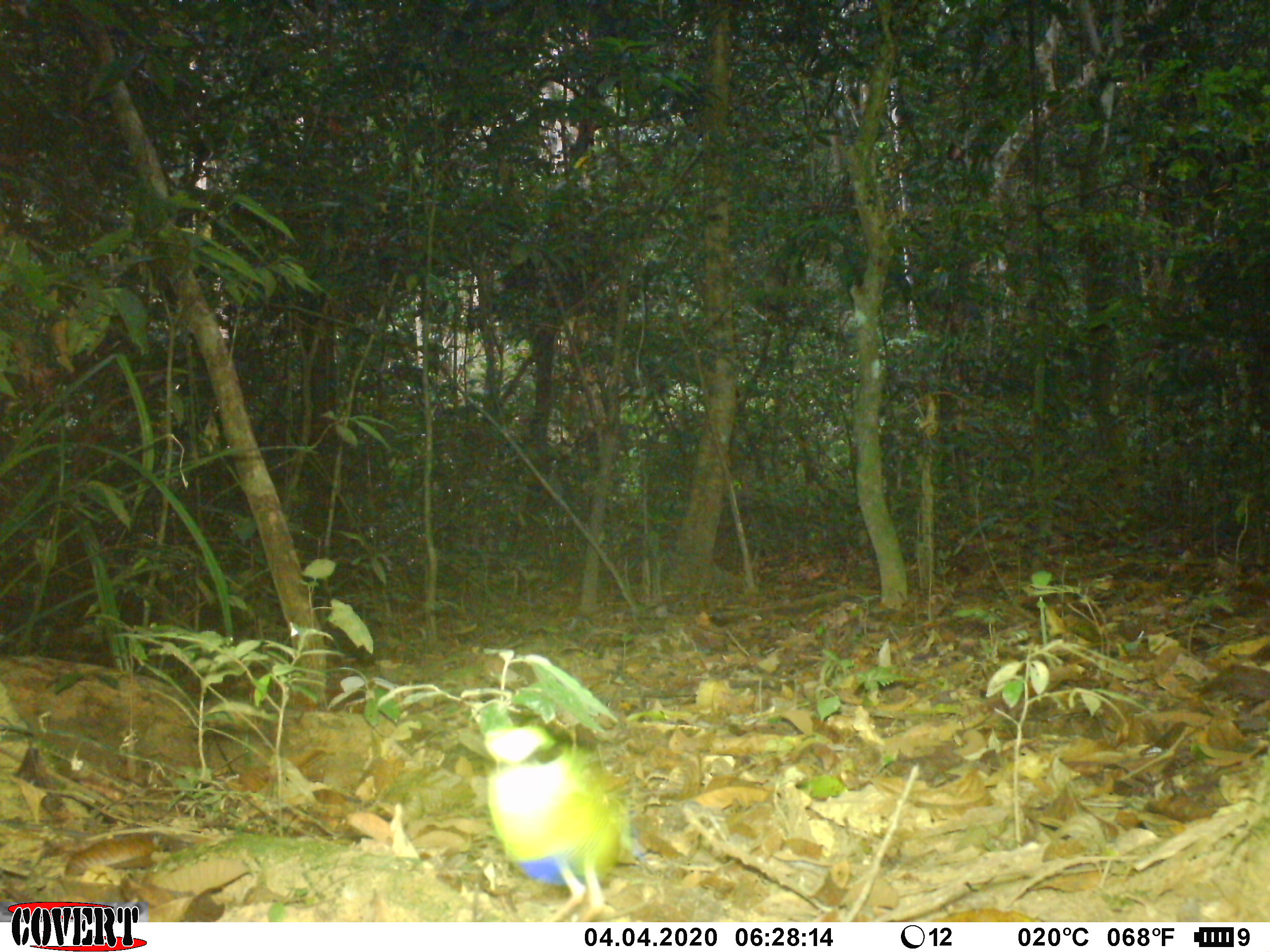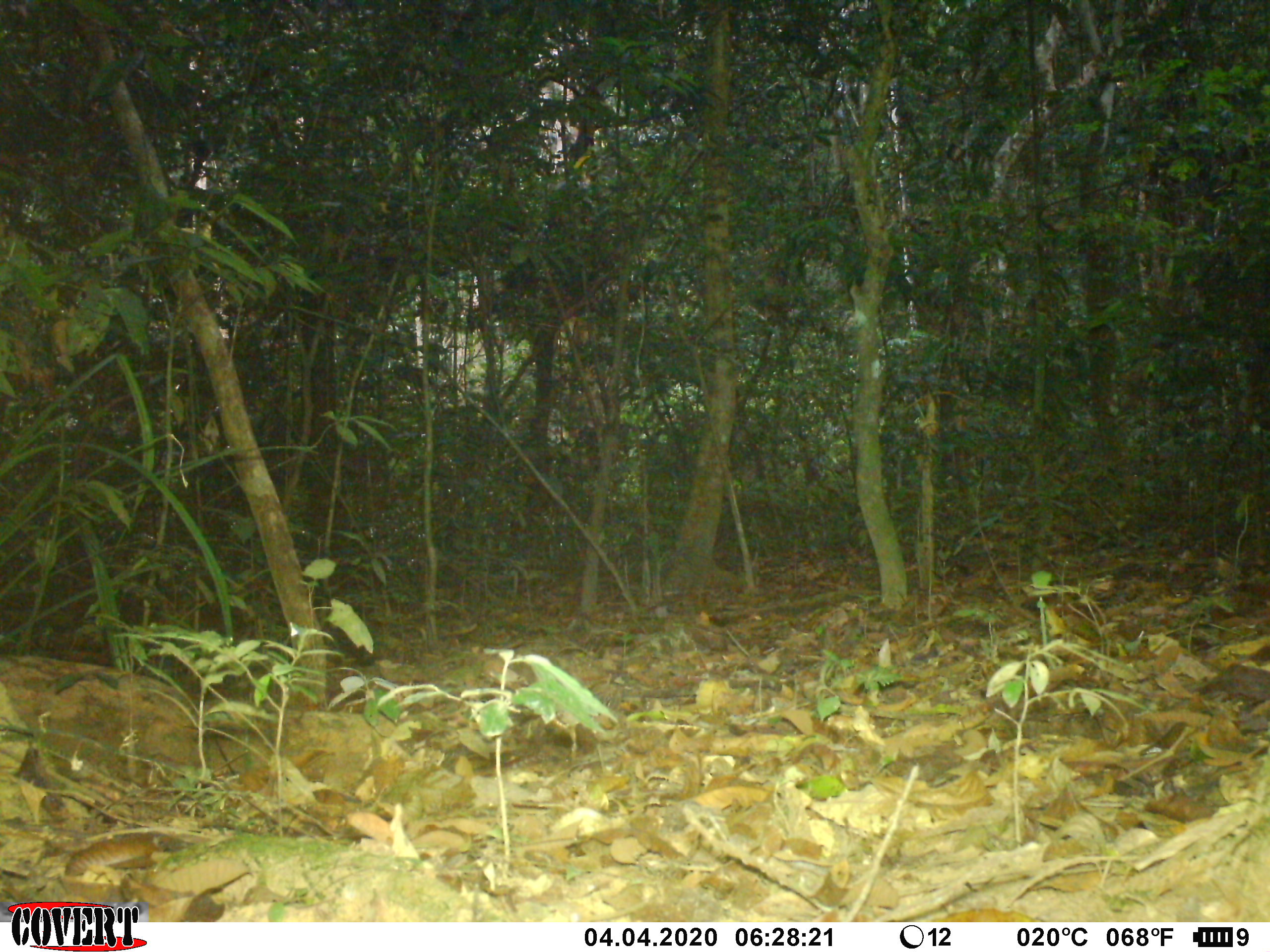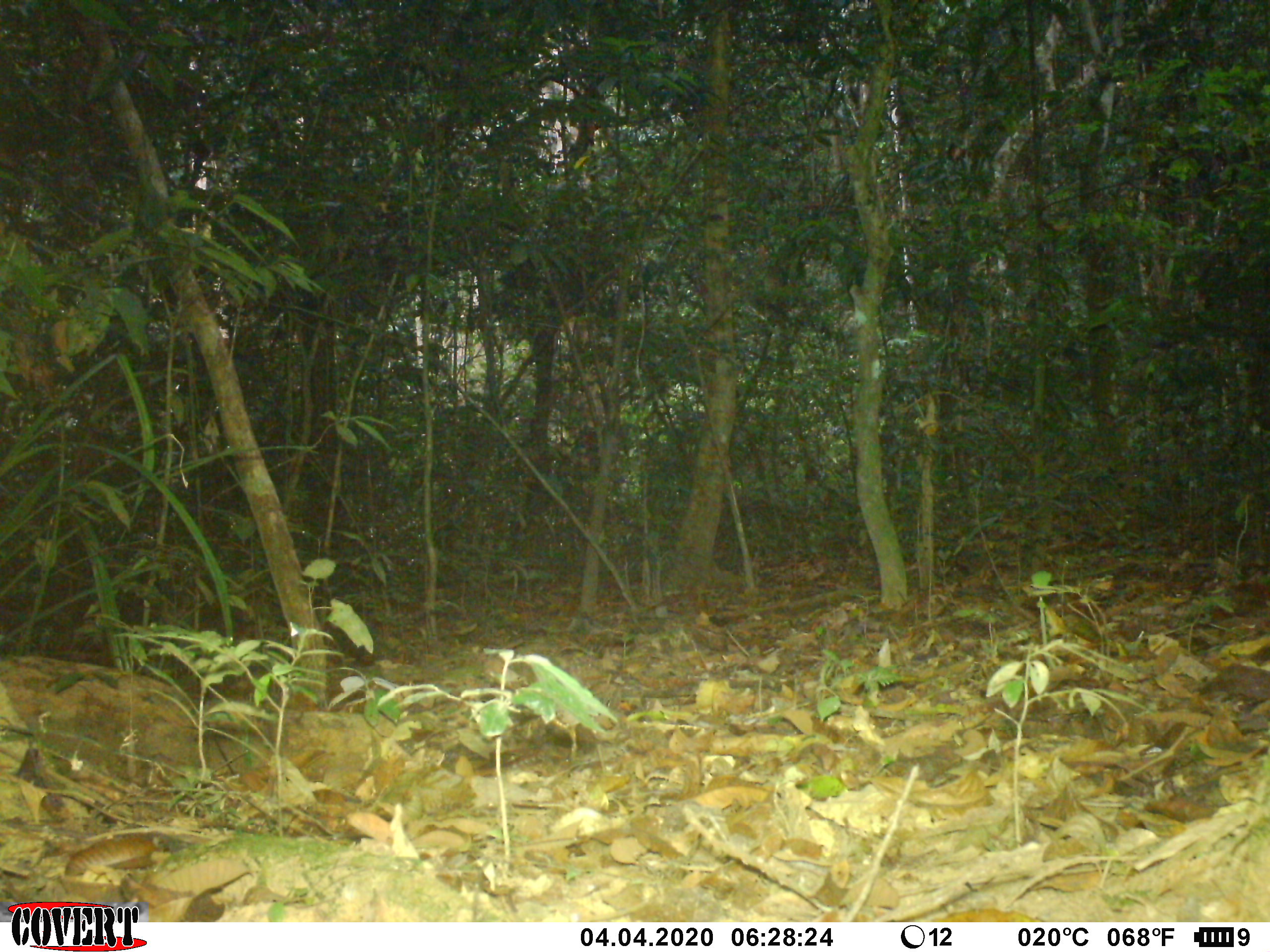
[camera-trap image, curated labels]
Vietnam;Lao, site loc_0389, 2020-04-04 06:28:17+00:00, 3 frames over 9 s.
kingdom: Animalia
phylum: Chordata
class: Aves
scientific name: Aves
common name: bird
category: unidentified bird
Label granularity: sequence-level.